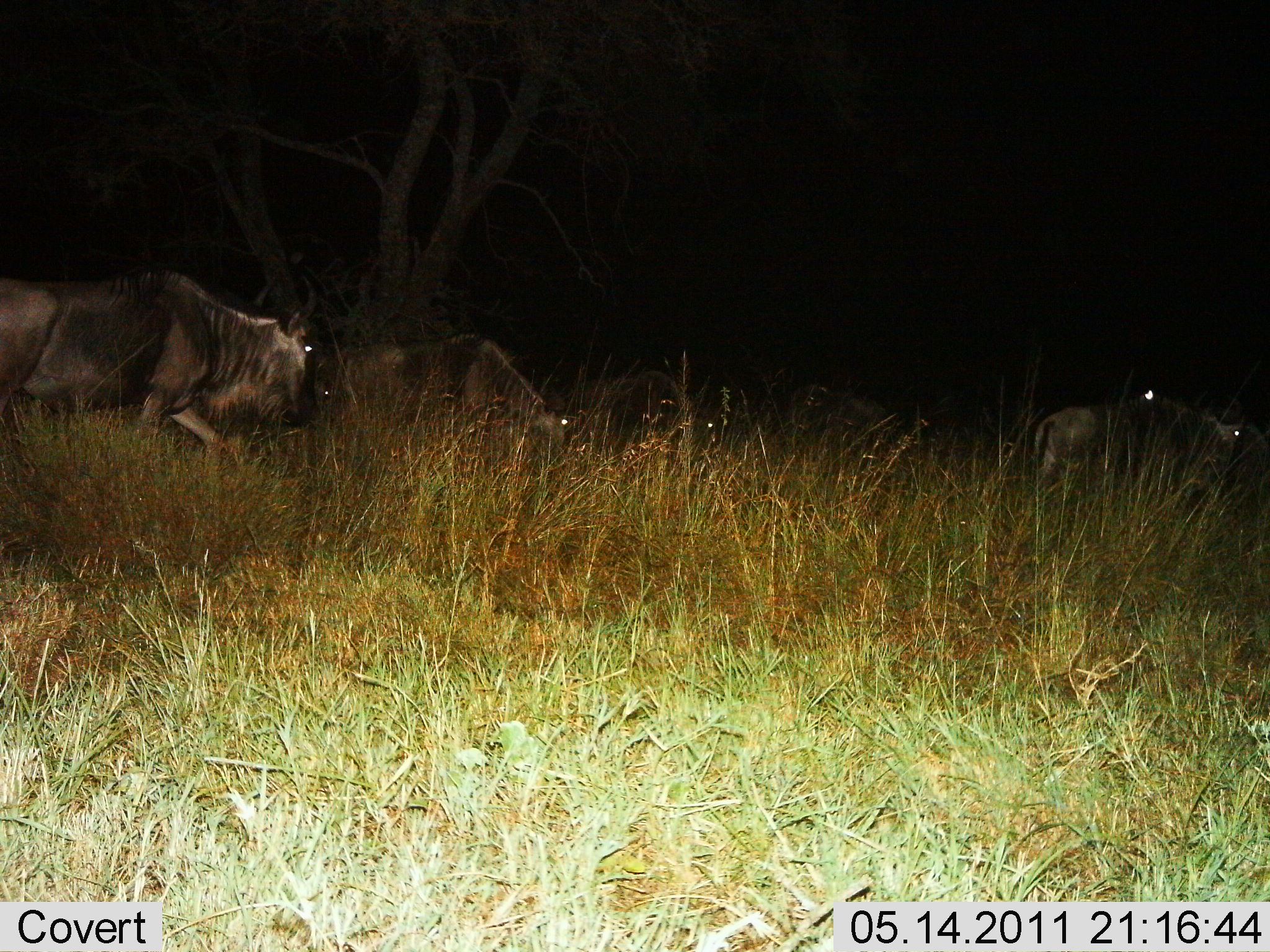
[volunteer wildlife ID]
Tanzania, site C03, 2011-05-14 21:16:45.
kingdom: Animalia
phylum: Chordata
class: Mammalia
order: Artiodactyla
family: Bovidae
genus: Connochaetes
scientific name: Connochaetes taurinus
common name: blue wildebeest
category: wildebeest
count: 5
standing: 8%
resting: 0%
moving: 92%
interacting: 0%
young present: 0%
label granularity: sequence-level